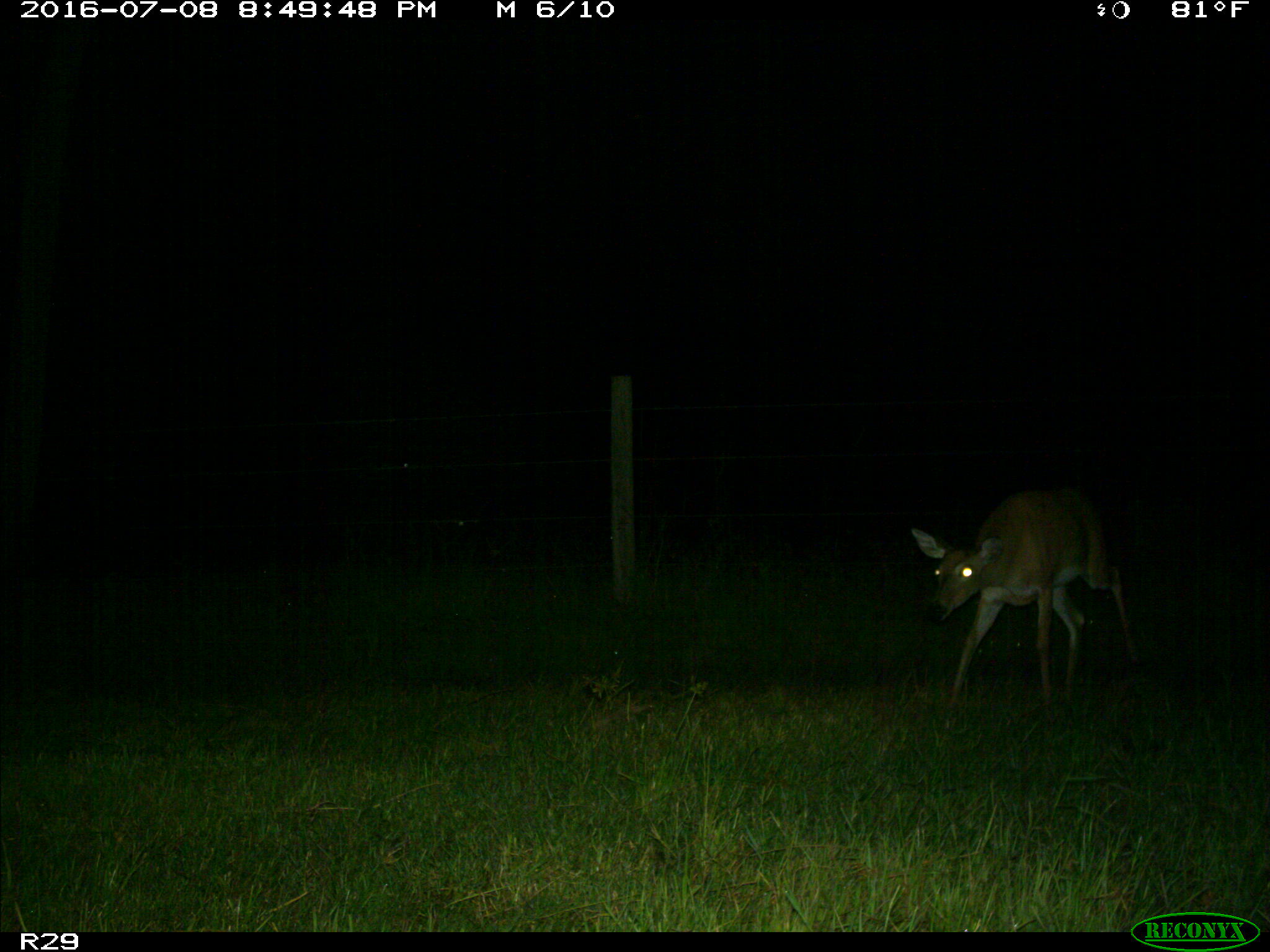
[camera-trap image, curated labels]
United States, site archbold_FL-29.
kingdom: Animalia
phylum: Chordata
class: Mammalia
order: Artiodactyla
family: Cervidae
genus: Odocoileus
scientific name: Odocoileus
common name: deer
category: unidentified deer